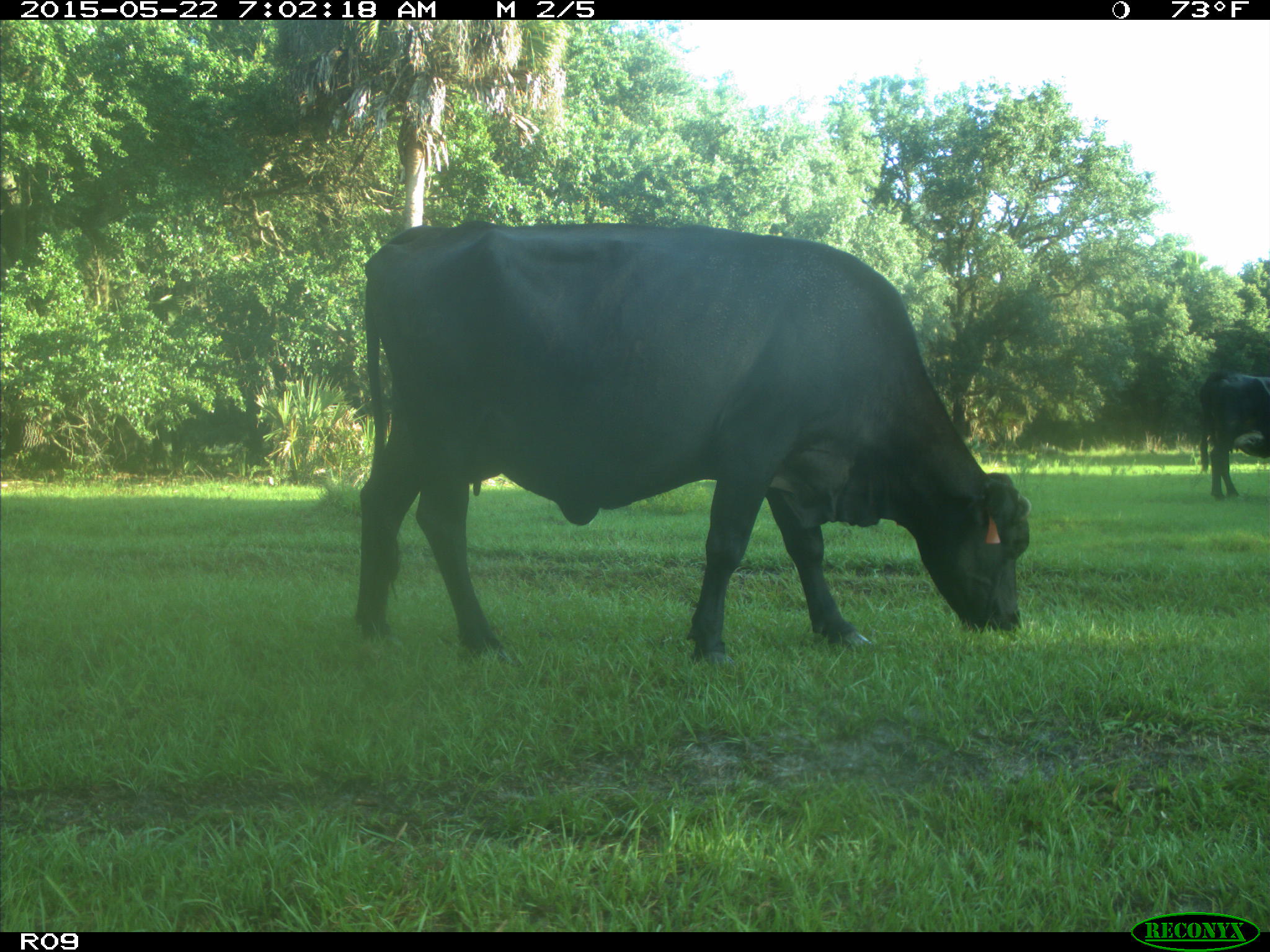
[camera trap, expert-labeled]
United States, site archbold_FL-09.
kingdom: Animalia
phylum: Chordata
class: Mammalia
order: Artiodactyla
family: Bovidae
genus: Bos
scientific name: Bos taurus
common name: domestic cow